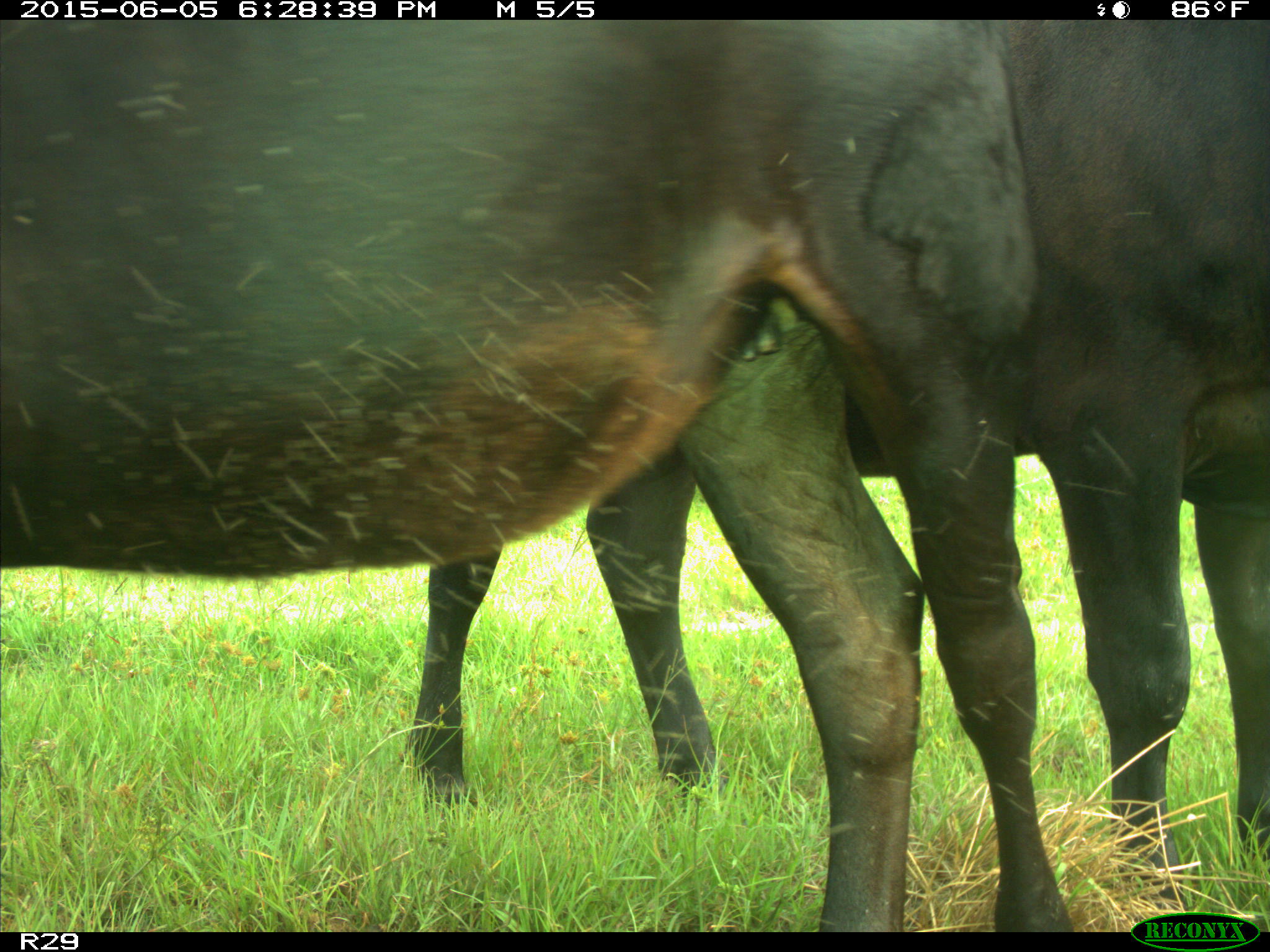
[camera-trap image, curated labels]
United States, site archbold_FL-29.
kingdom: Animalia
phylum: Chordata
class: Mammalia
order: Artiodactyla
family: Bovidae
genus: Bos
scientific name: Bos taurus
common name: domestic cow